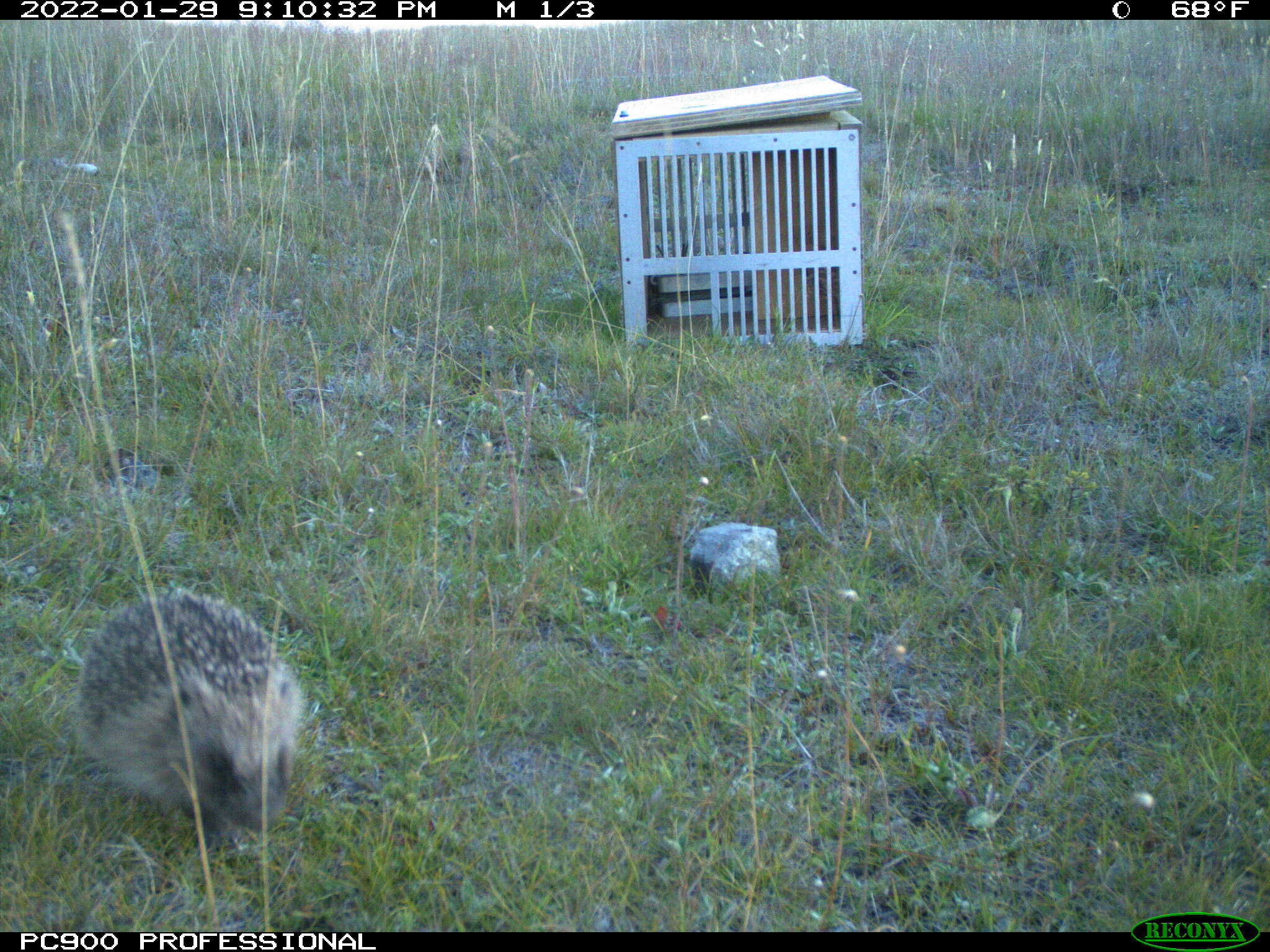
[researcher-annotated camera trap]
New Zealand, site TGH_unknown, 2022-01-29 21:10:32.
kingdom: Animalia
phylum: Chordata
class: Mammalia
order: Eulipotyphla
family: Erinaceidae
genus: Erinaceus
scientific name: Erinaceus europaeus europaeus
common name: european hedgehog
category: hedgehog